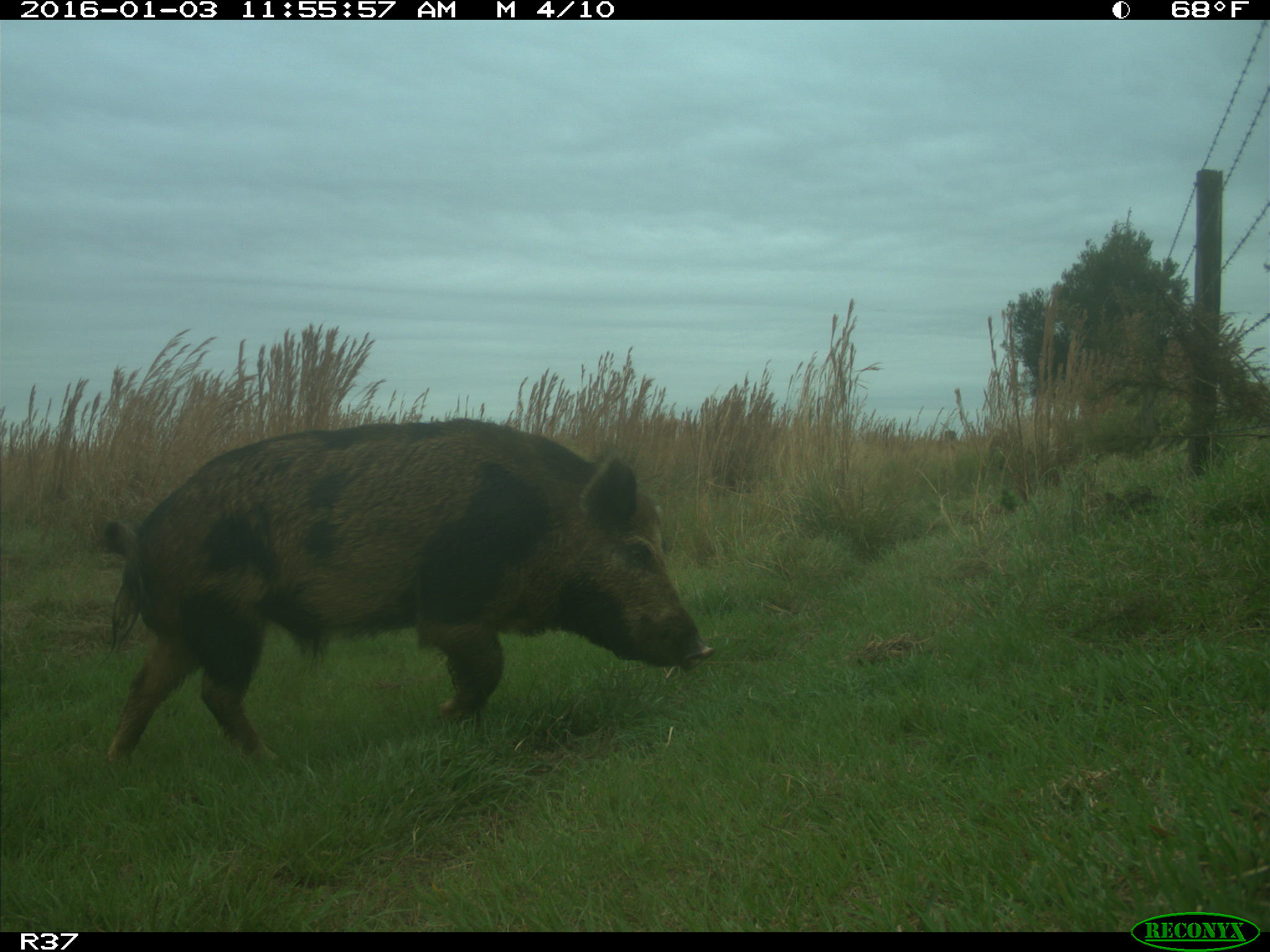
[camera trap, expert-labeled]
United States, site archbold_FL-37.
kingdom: Animalia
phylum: Chordata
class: Mammalia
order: Artiodactyla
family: Suidae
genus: Sus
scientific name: Sus scrofa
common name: wild boar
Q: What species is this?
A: Sus scrofa (wild boar).